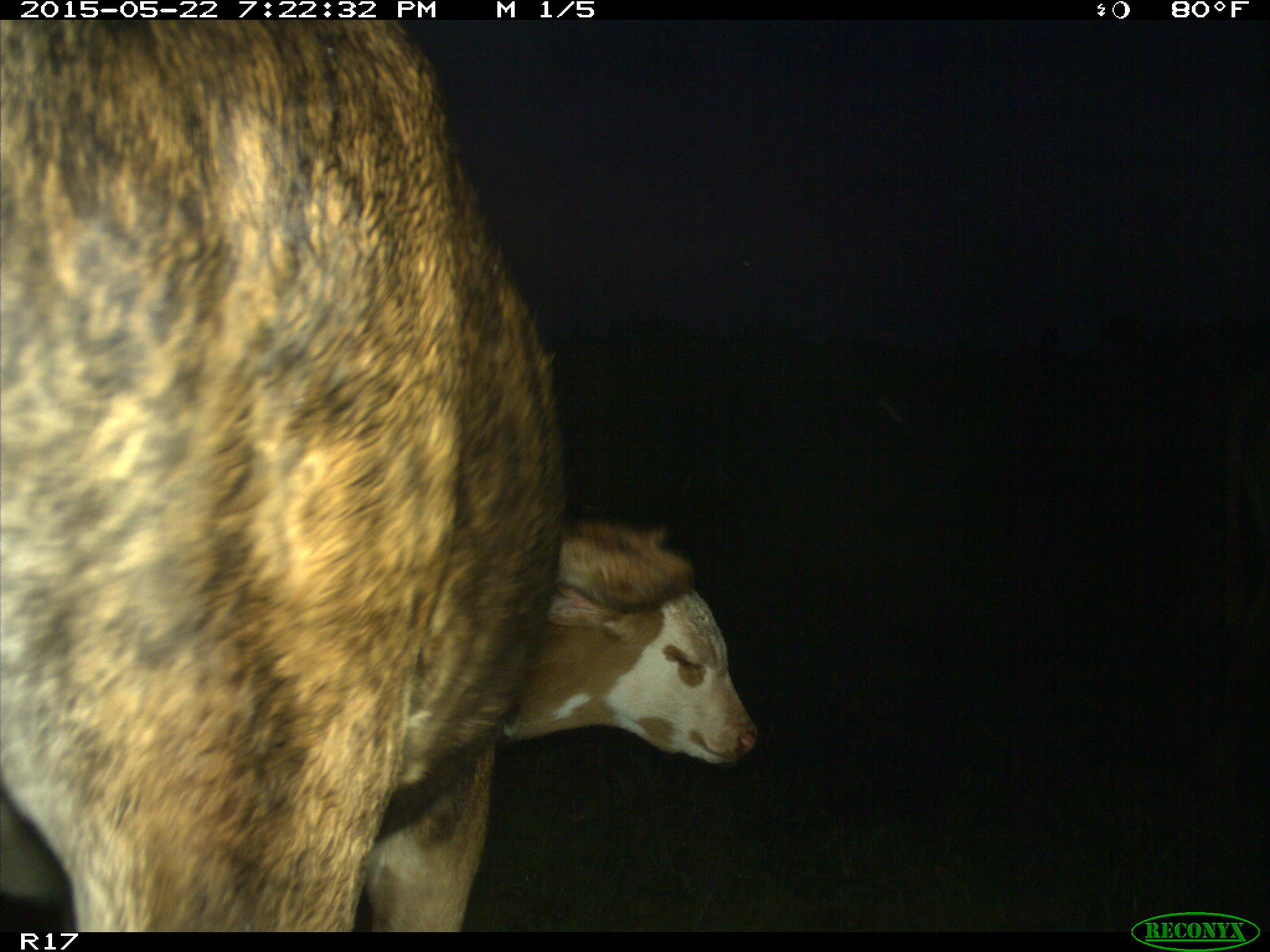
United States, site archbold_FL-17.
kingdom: Animalia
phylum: Chordata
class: Mammalia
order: Artiodactyla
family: Bovidae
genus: Bos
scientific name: Bos taurus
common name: domestic cow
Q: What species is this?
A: Bos taurus (domestic cow).